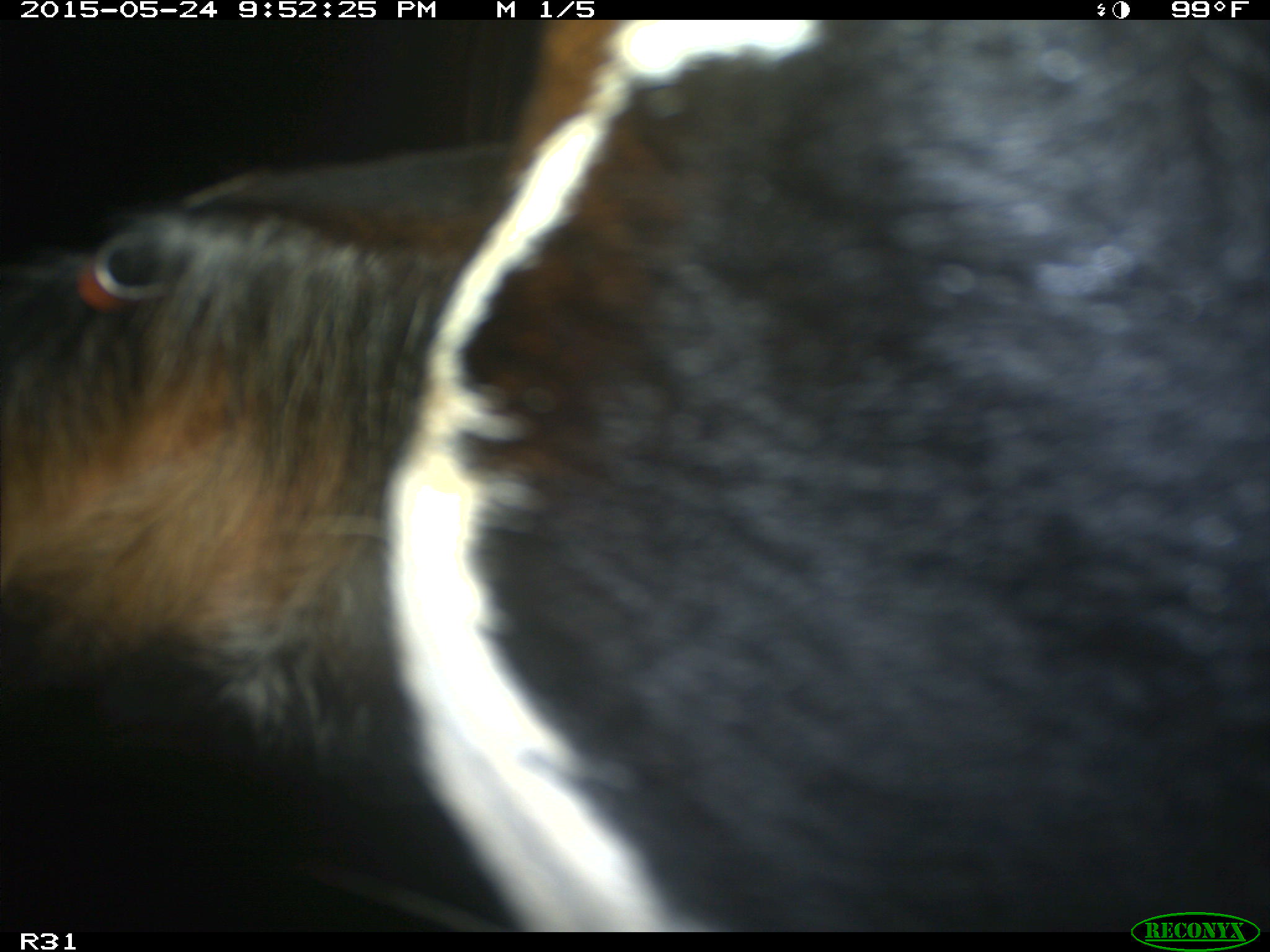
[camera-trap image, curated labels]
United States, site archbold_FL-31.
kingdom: Animalia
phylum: Chordata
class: Mammalia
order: Artiodactyla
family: Bovidae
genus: Bos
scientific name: Bos taurus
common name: domestic cow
Bos taurus (domestic cow).